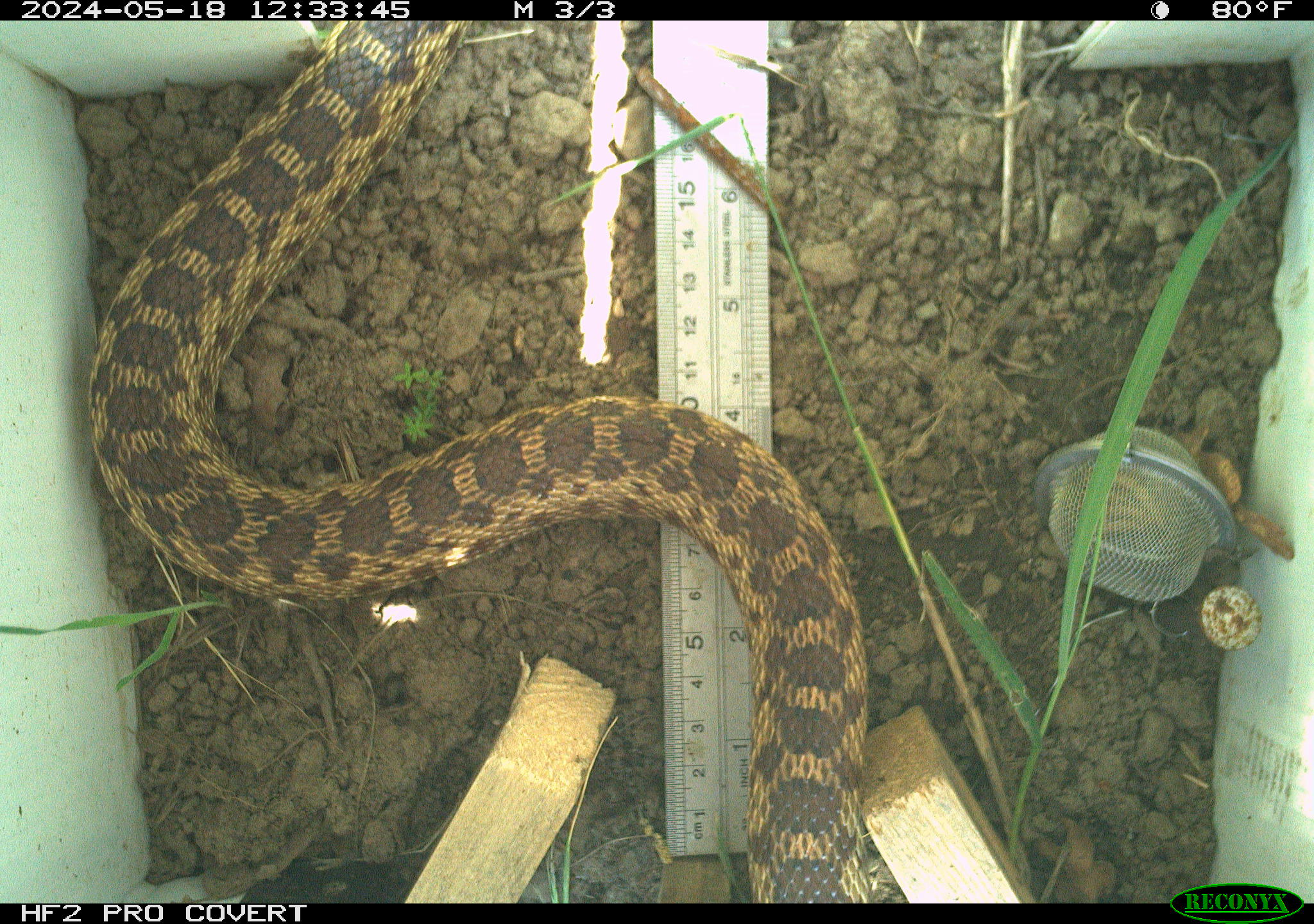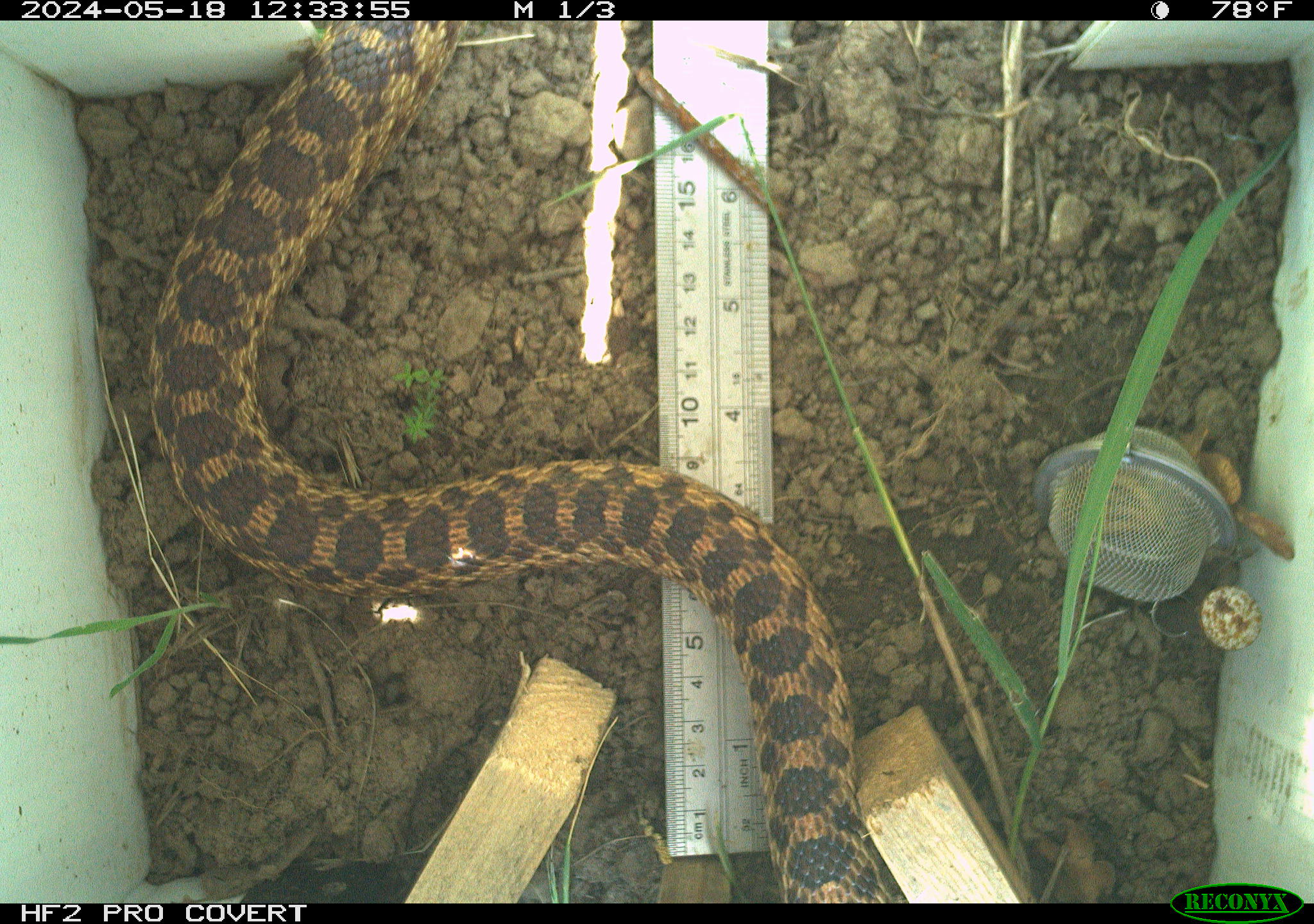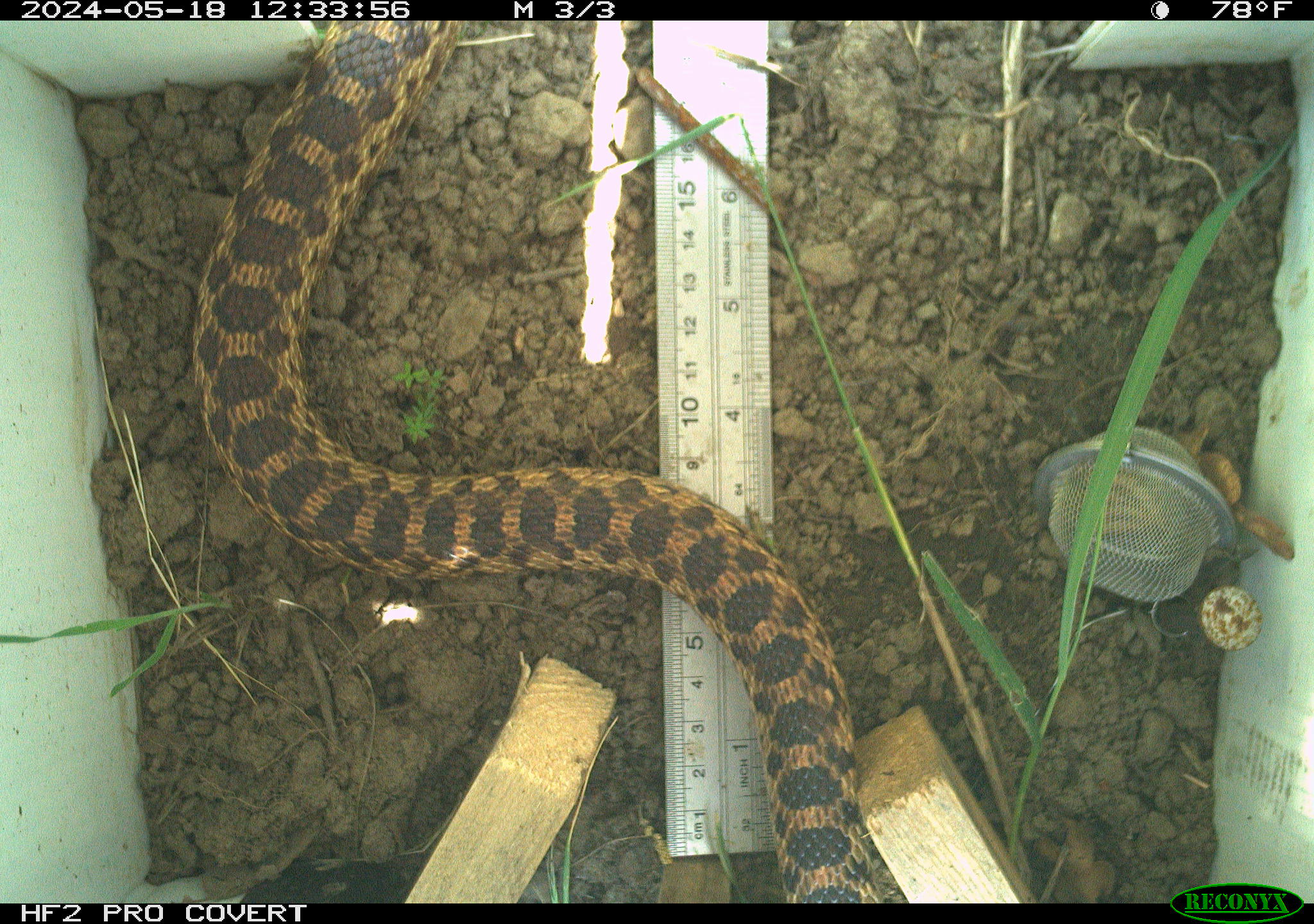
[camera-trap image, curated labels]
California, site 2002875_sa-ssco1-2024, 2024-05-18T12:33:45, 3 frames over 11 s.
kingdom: Animalia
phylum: Chordata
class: Reptilia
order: Squamata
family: Colubridae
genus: Pituophis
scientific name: Pituophis catenifer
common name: gophersnake